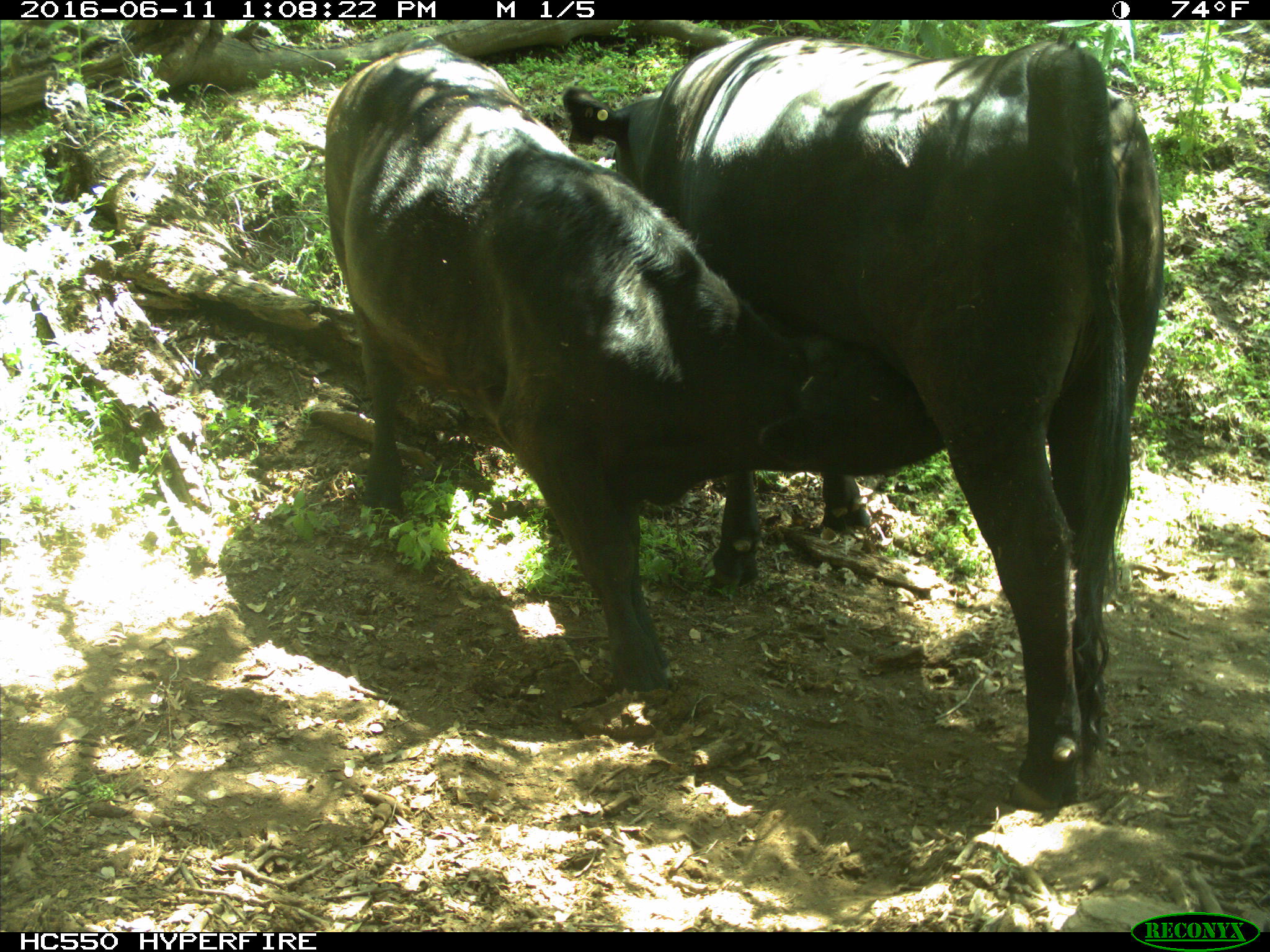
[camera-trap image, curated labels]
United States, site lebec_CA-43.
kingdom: Animalia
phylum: Chordata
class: Mammalia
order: Artiodactyla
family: Bovidae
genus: Bos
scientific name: Bos taurus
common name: domestic cow